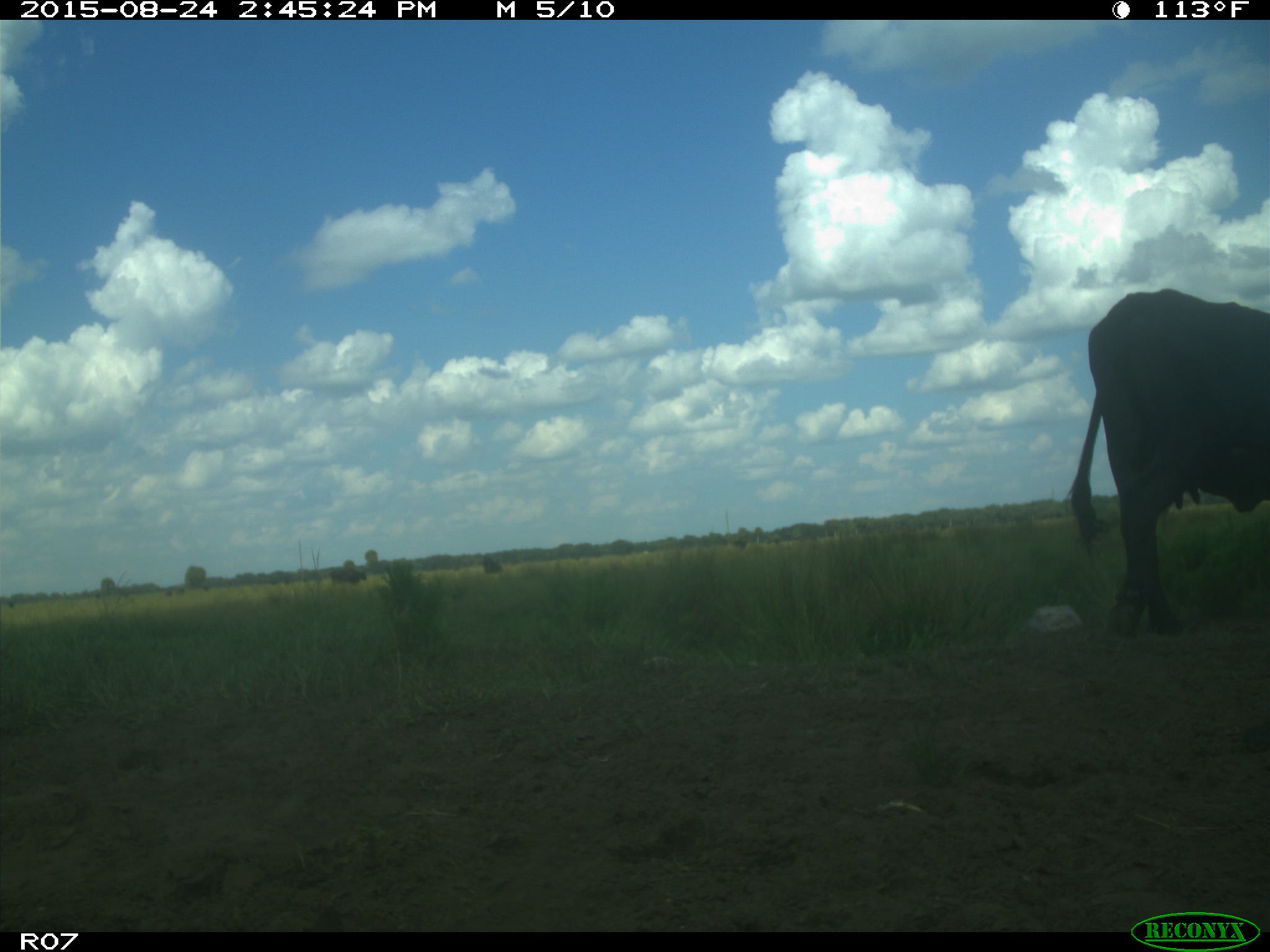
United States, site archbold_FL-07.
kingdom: Animalia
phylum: Chordata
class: Mammalia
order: Artiodactyla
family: Bovidae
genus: Bos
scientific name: Bos taurus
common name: domestic cow